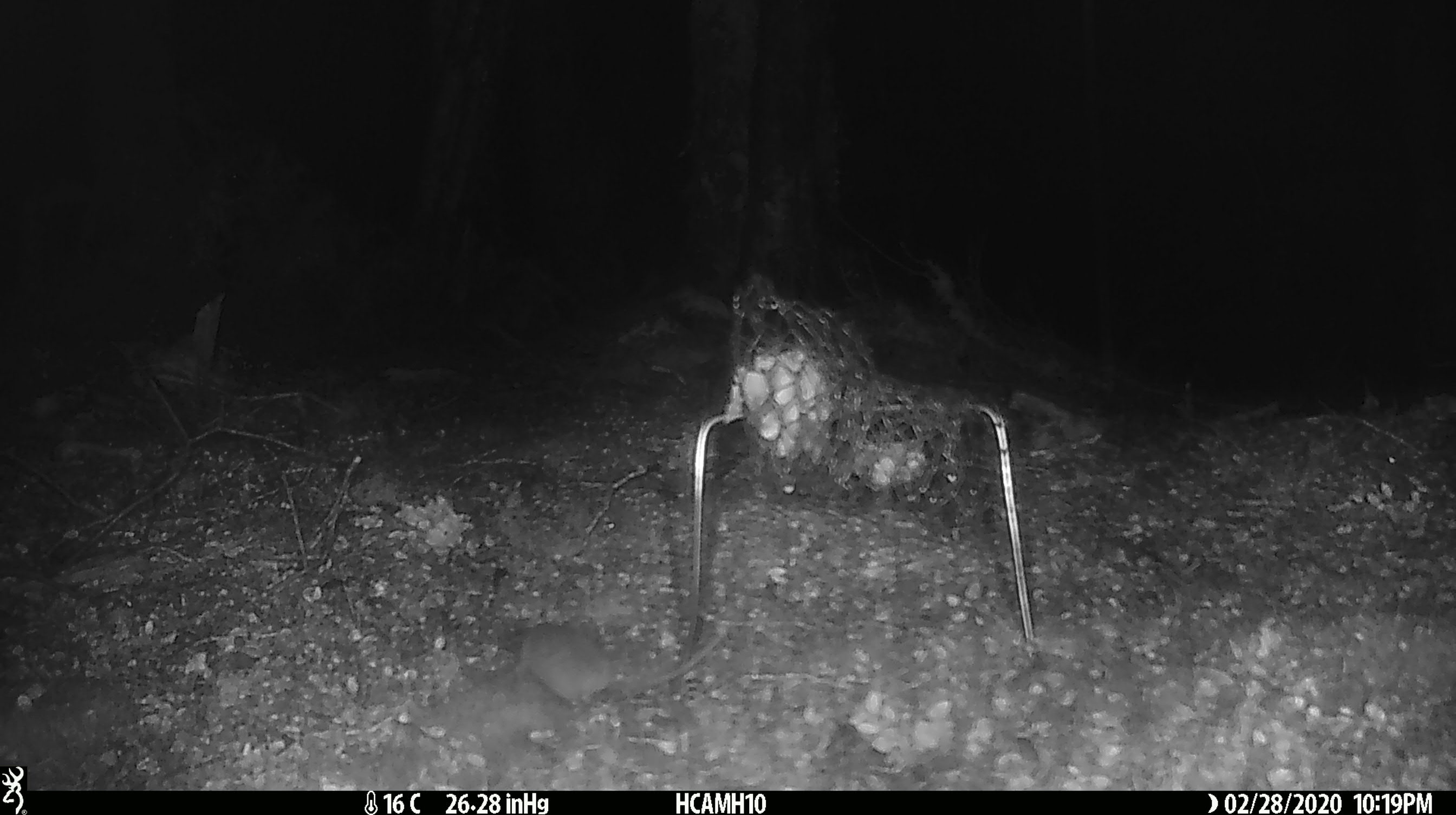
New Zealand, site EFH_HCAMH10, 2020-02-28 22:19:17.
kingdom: Animalia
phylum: Chordata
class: Mammalia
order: Rodentia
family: Muridae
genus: Mus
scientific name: Mus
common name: mouse